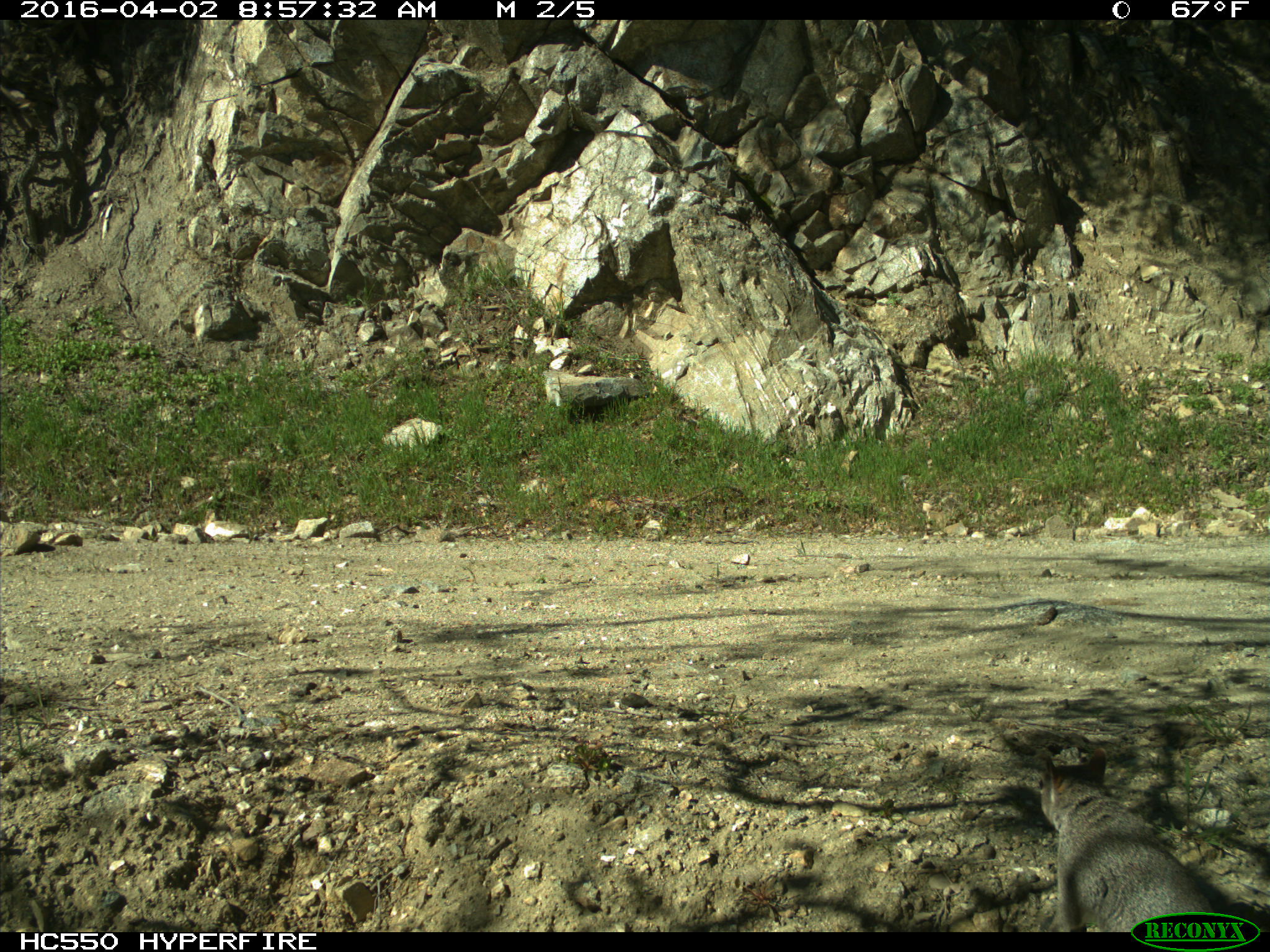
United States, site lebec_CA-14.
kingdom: Animalia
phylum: Chordata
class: Mammalia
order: Rodentia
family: Sciuridae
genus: Sciurus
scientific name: Sciurus carolinensis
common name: eastern gray squirrel